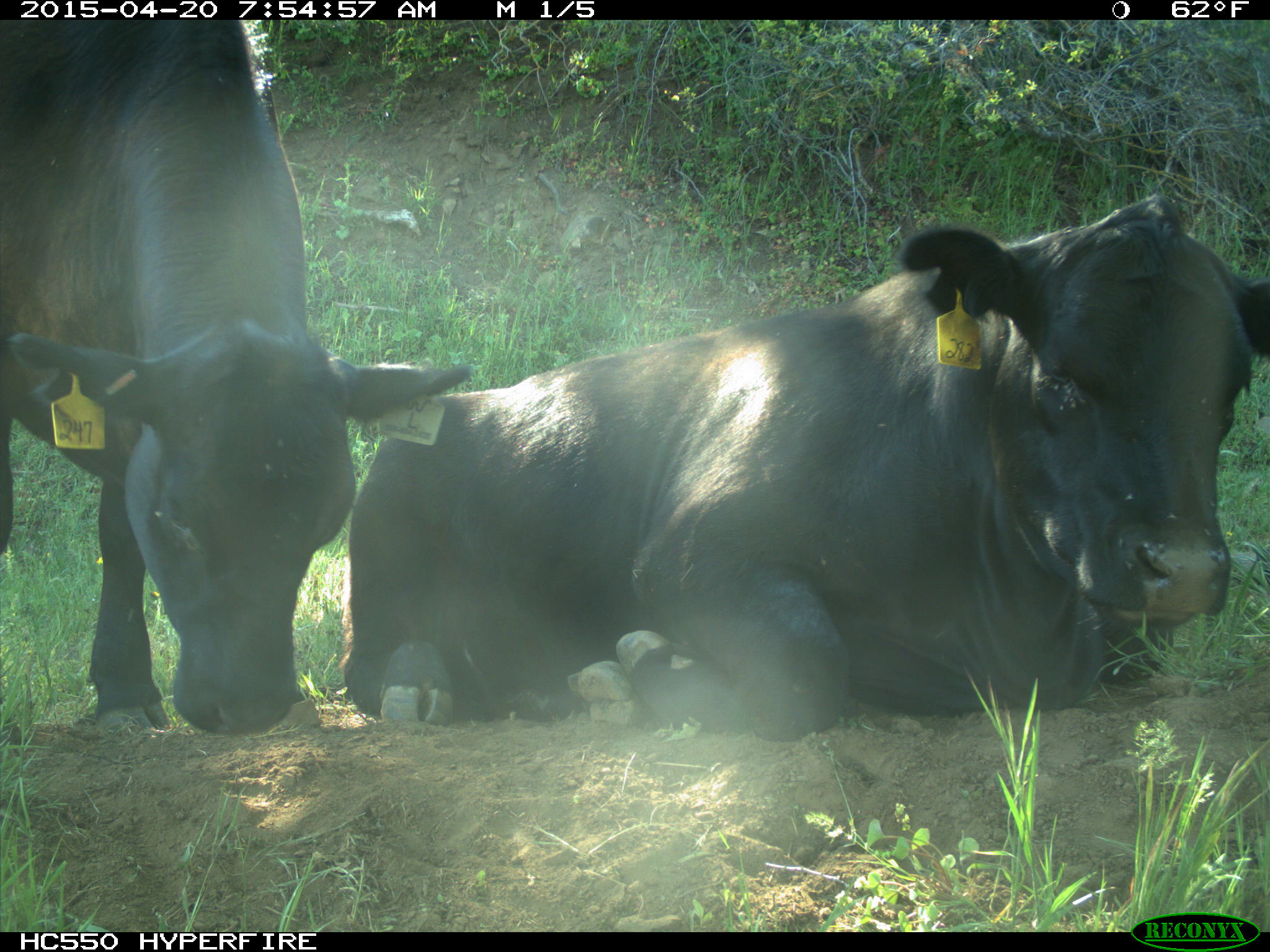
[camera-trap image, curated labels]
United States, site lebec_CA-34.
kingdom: Animalia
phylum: Chordata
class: Mammalia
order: Artiodactyla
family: Bovidae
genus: Bos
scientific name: Bos taurus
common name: domestic cow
Bos taurus (domestic cow).